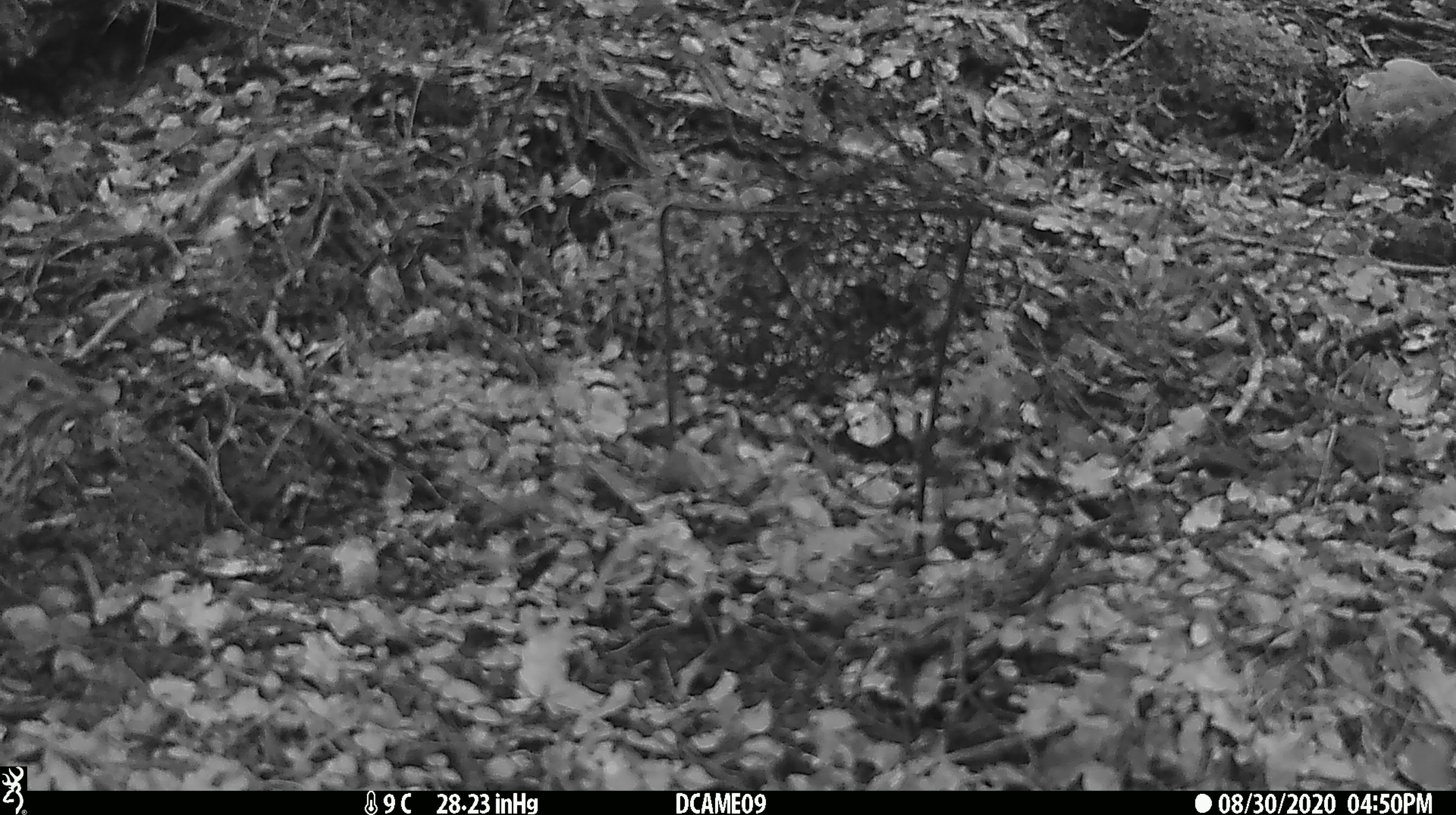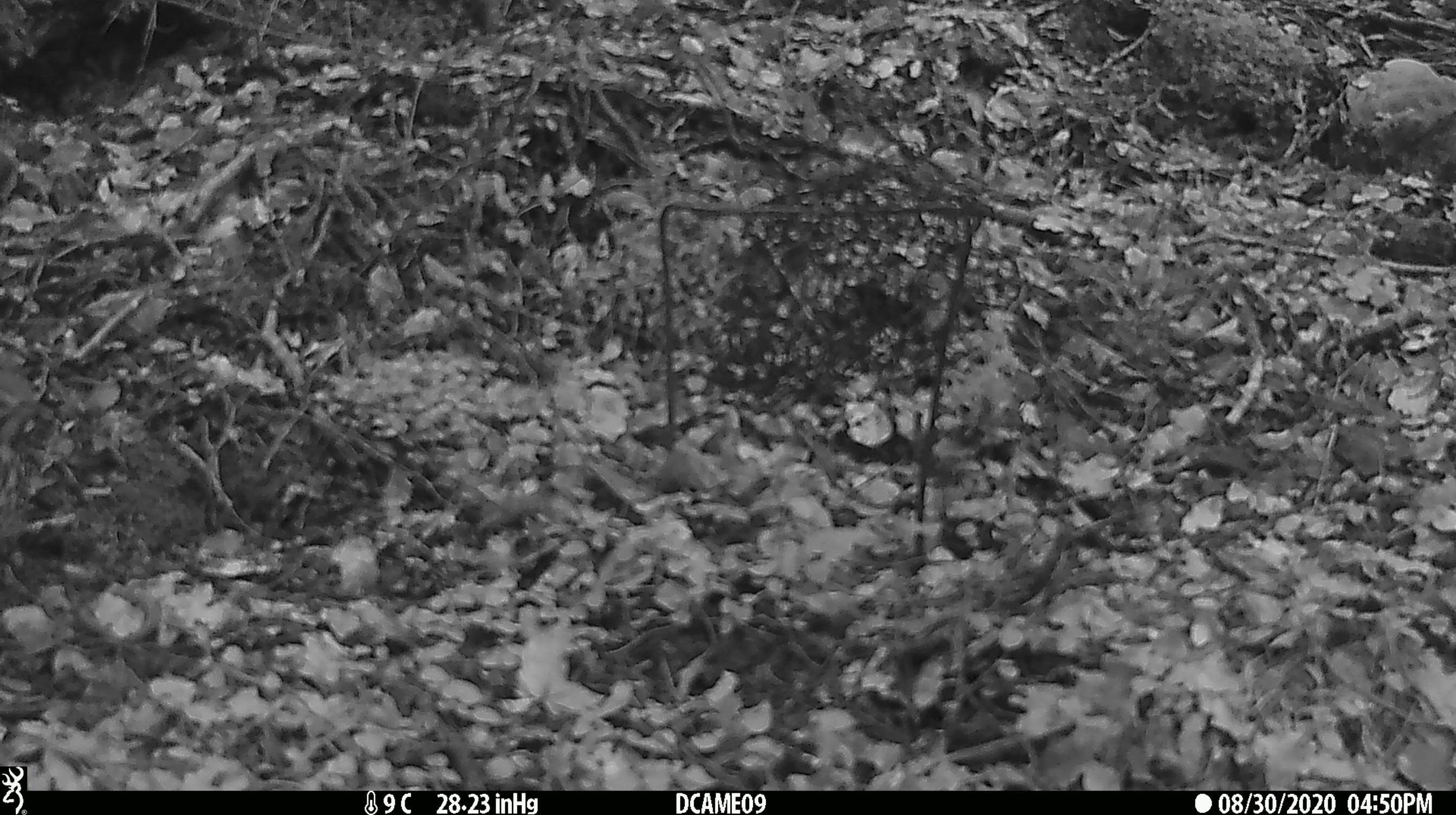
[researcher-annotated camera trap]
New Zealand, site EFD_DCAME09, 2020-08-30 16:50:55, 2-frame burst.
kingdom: Animalia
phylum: Chordata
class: Aves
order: Passeriformes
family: Turdidae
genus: Turdus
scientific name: Turdus philomelos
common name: song thrush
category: thrush